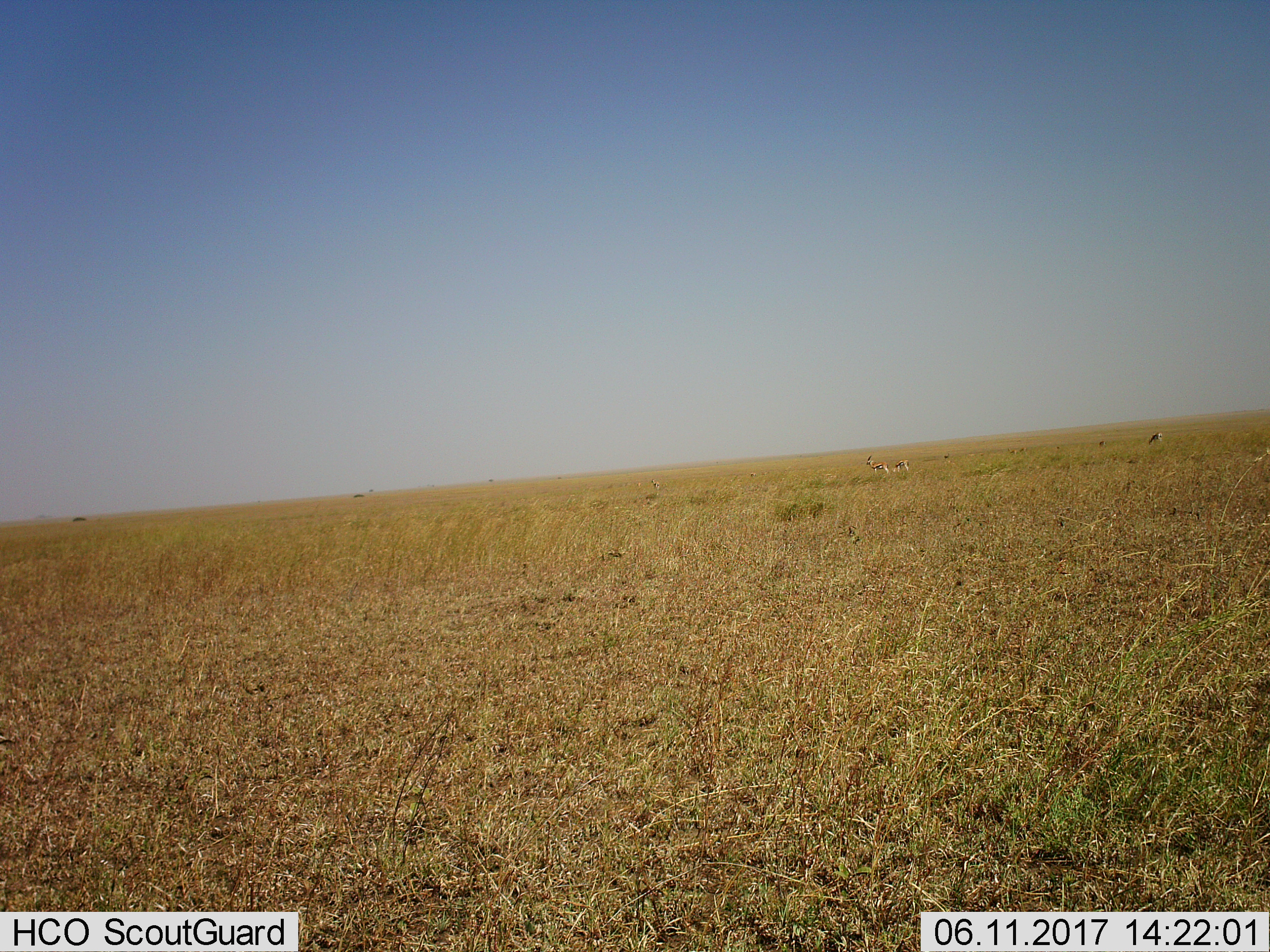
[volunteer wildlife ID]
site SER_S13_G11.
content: unidentified animal